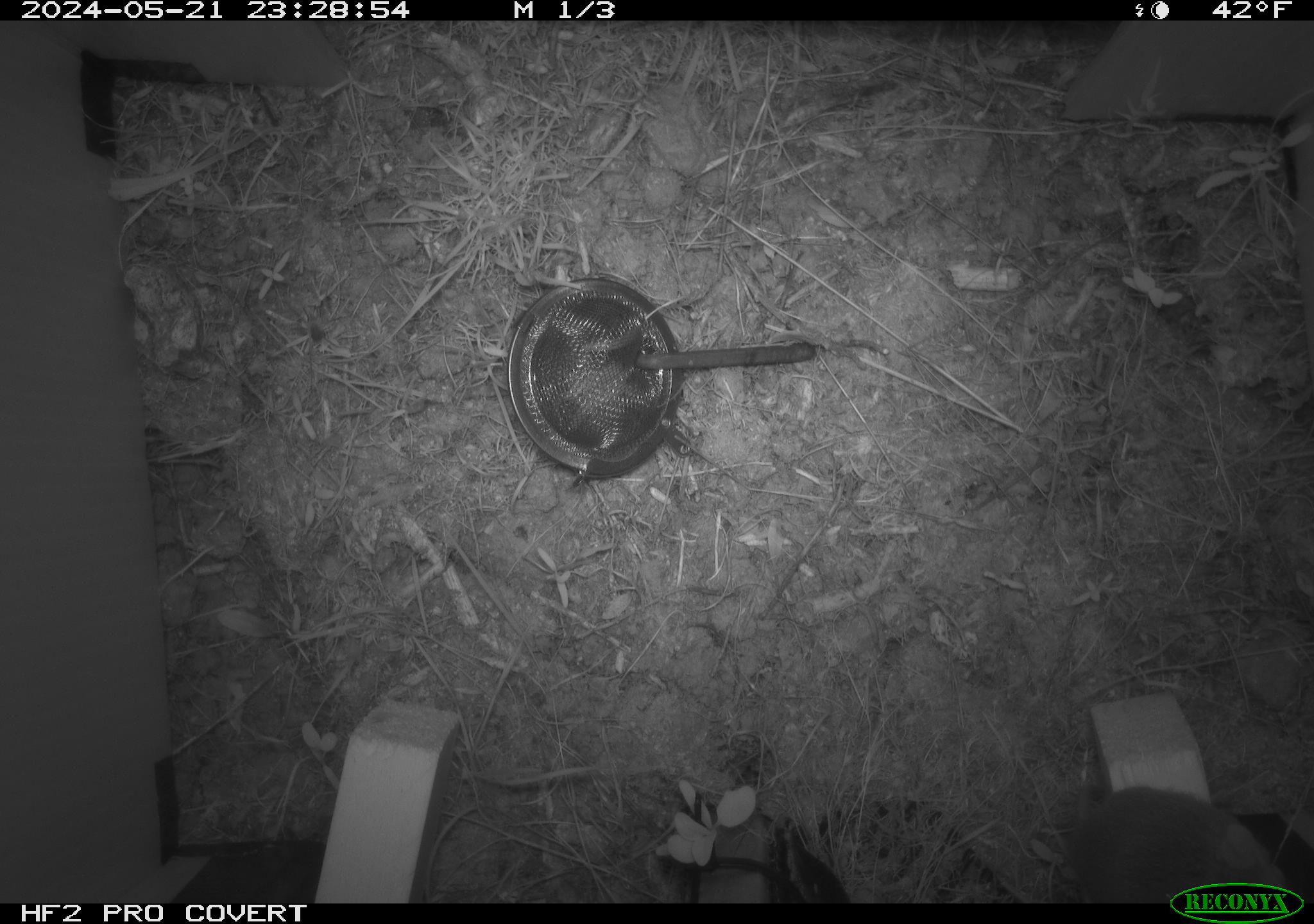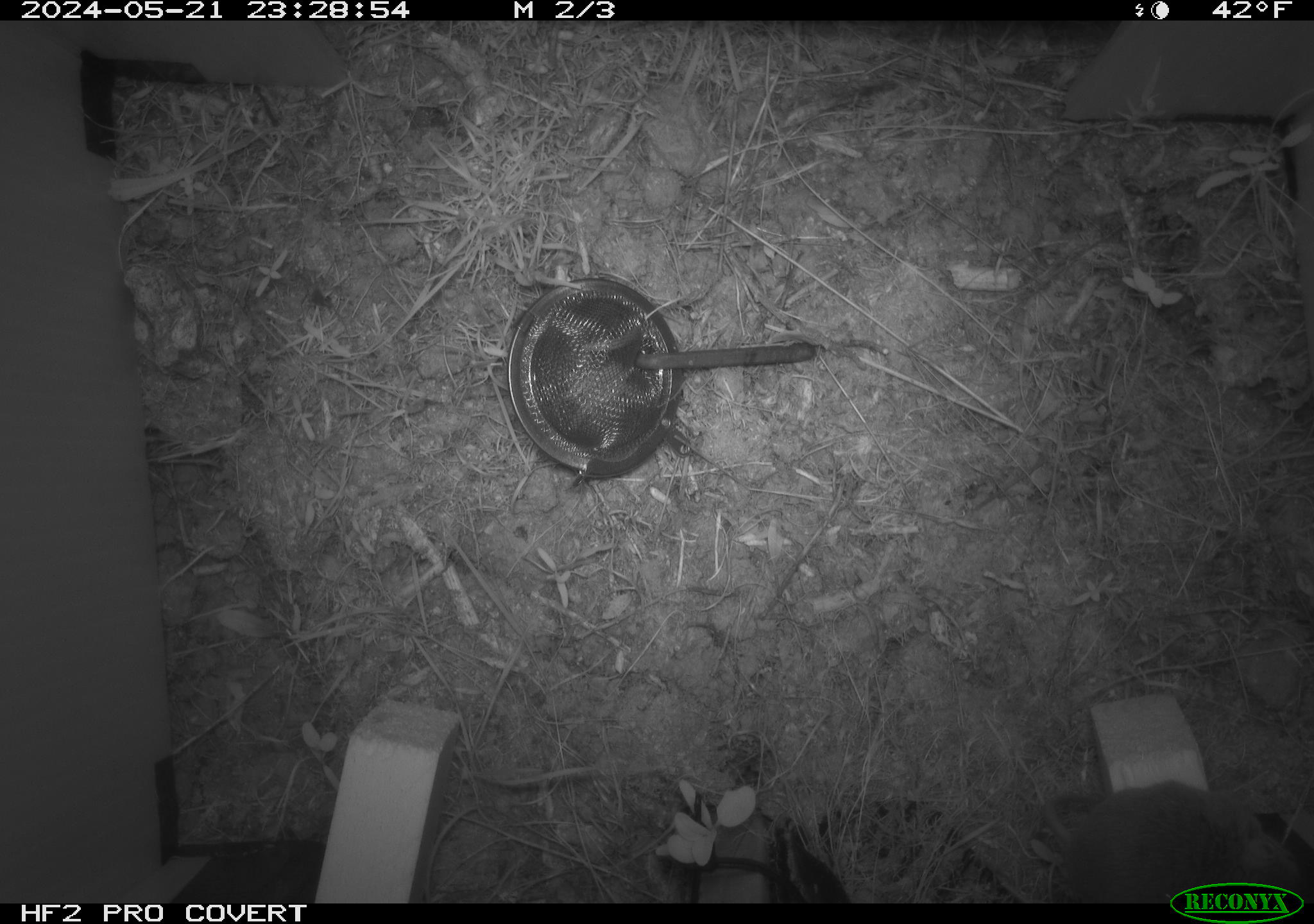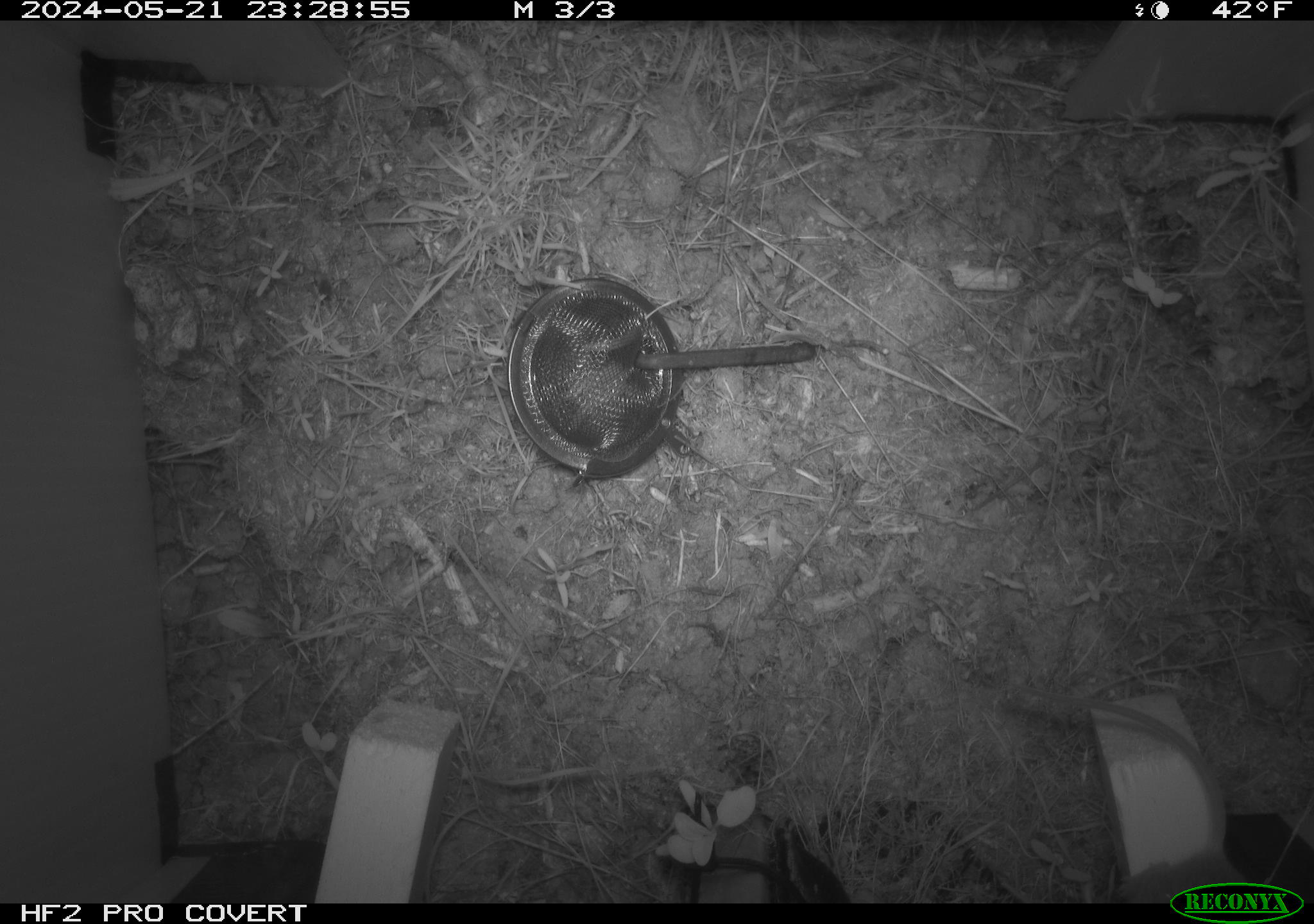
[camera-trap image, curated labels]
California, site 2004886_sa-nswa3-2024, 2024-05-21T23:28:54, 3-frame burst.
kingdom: Animalia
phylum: Chordata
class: Mammalia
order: Rodentia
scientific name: Rodentia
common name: rodent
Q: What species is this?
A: Rodent (Rodentia).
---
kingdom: Animalia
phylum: Chordata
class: Mammalia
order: Rodentia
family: Cricetidae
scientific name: Arvicolinae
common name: voles, lemmings, and muskrats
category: arvicolinae subfamily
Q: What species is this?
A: Arvicolinae subfamily (voles, lemmings, and muskrats) (Arvicolinae).